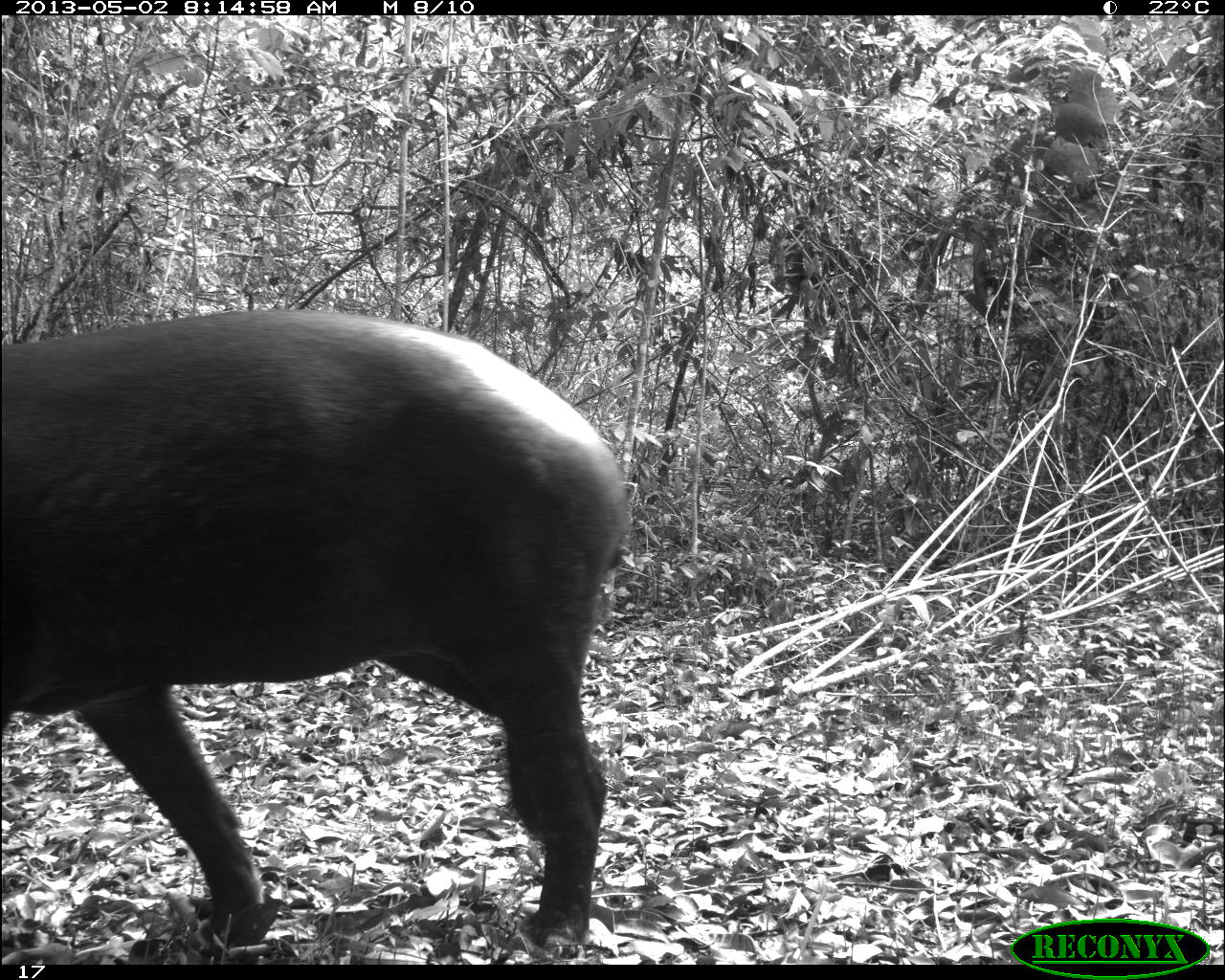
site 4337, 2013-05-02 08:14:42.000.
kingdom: Animalia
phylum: Chordata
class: Mammalia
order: Perissodactyla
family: Tapiridae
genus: Tapirus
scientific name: Tapirus bairdii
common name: baird's tapir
Tapirus bairdii (baird's tapir), count 1, sex male.